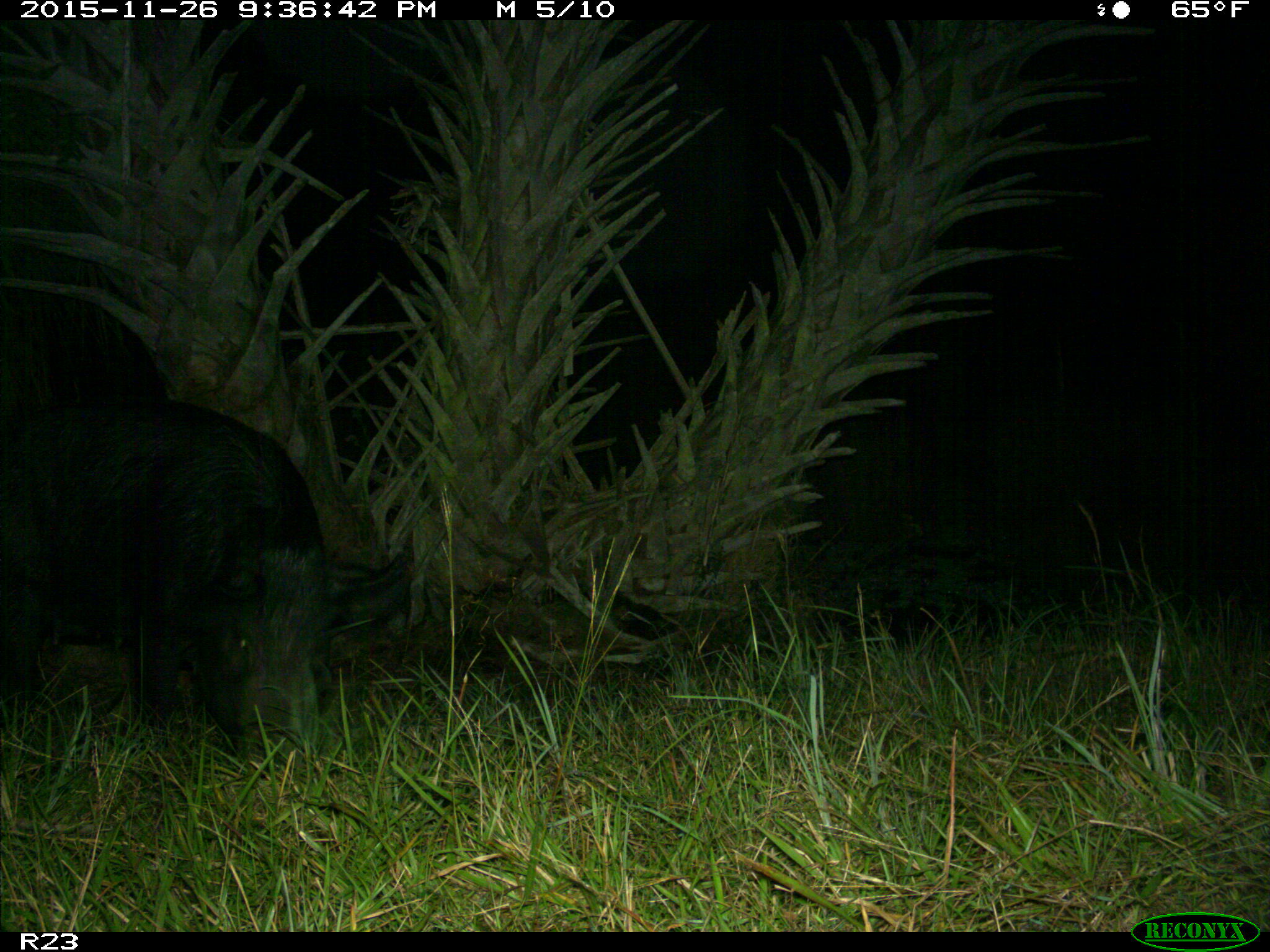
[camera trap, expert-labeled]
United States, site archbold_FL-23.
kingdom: Animalia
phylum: Chordata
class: Mammalia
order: Artiodactyla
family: Suidae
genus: Sus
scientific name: Sus scrofa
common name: wild boar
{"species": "Sus scrofa (wild boar)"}